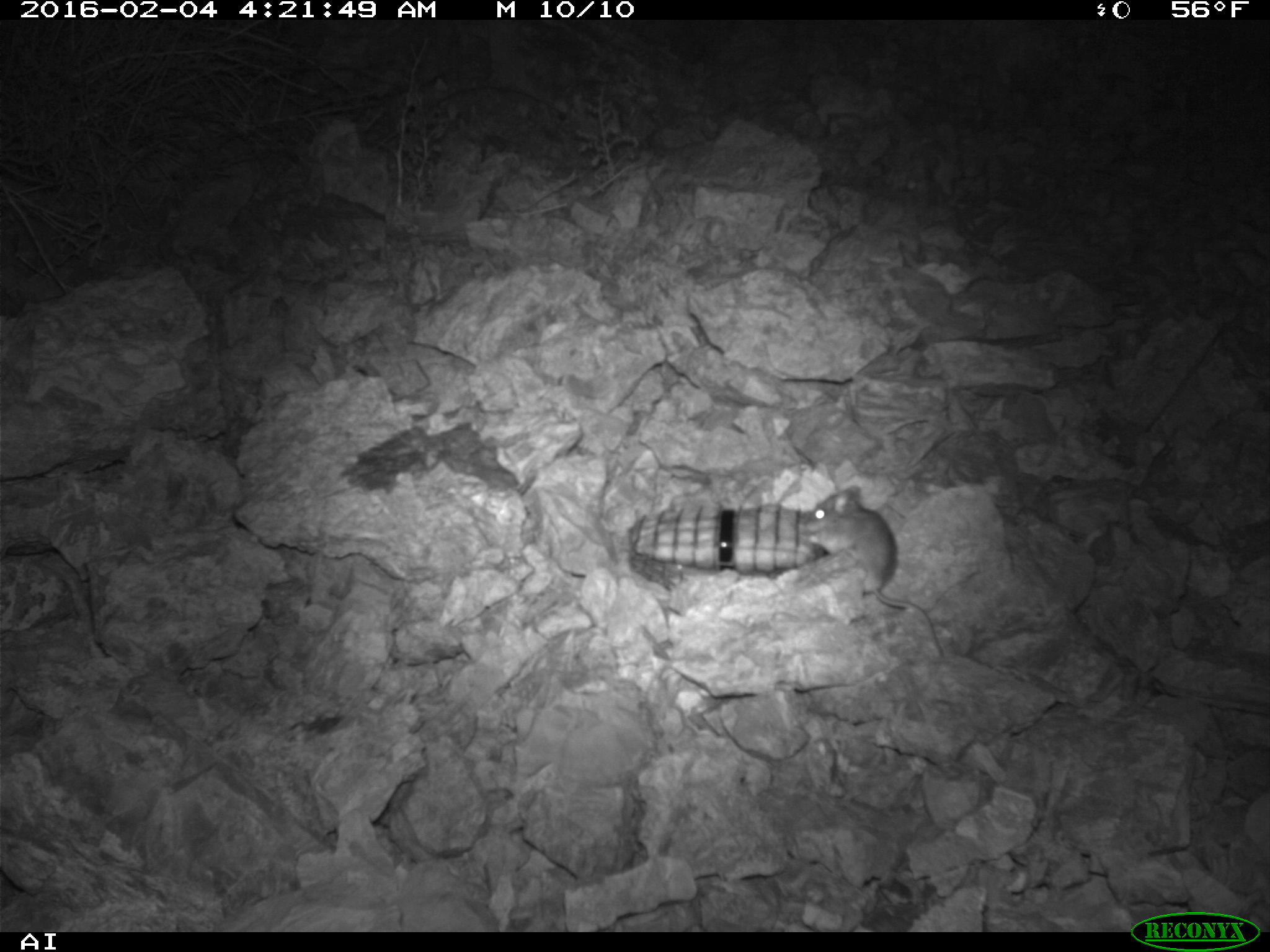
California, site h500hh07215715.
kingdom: Animalia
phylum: Chordata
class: Mammalia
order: Rodentia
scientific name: Rodentia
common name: rodent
Rodent (Rodentia).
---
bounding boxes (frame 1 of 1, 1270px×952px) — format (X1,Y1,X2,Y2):
rodent: (795,478,947,661)